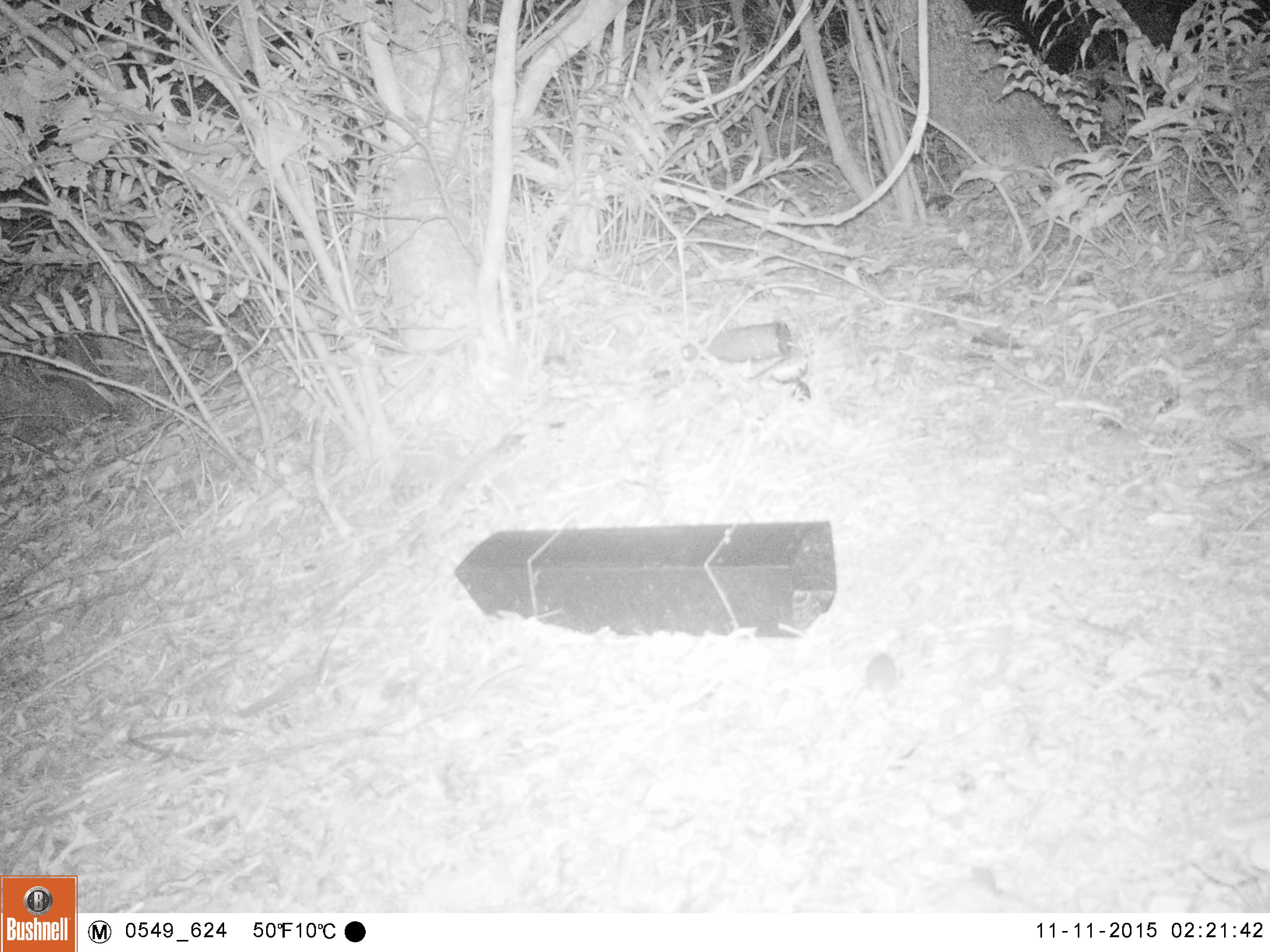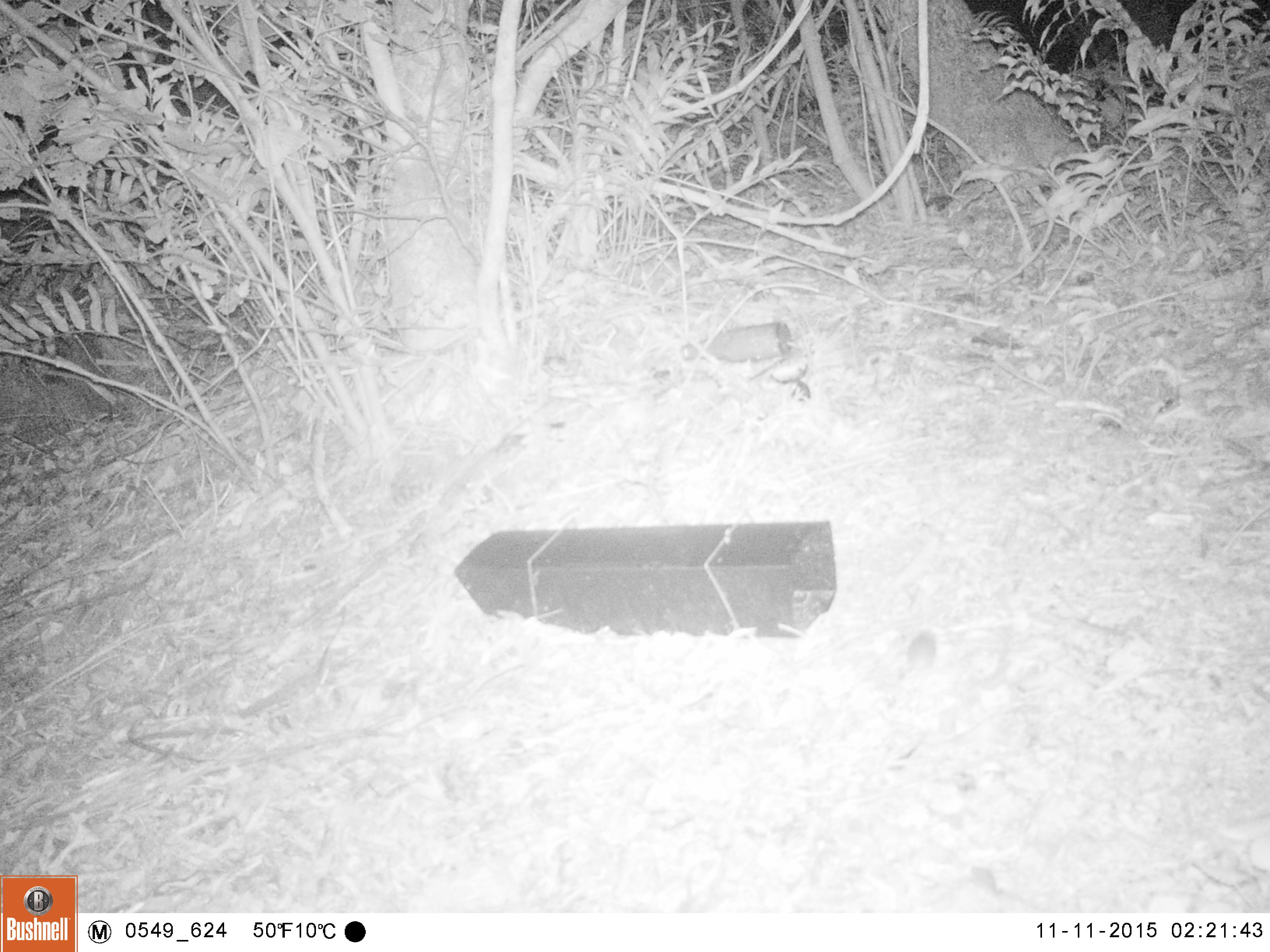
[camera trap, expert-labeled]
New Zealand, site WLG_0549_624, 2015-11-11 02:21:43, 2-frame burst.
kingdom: Animalia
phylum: Chordata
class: Mammalia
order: Rodentia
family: Muridae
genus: Mus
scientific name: Mus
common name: mouse